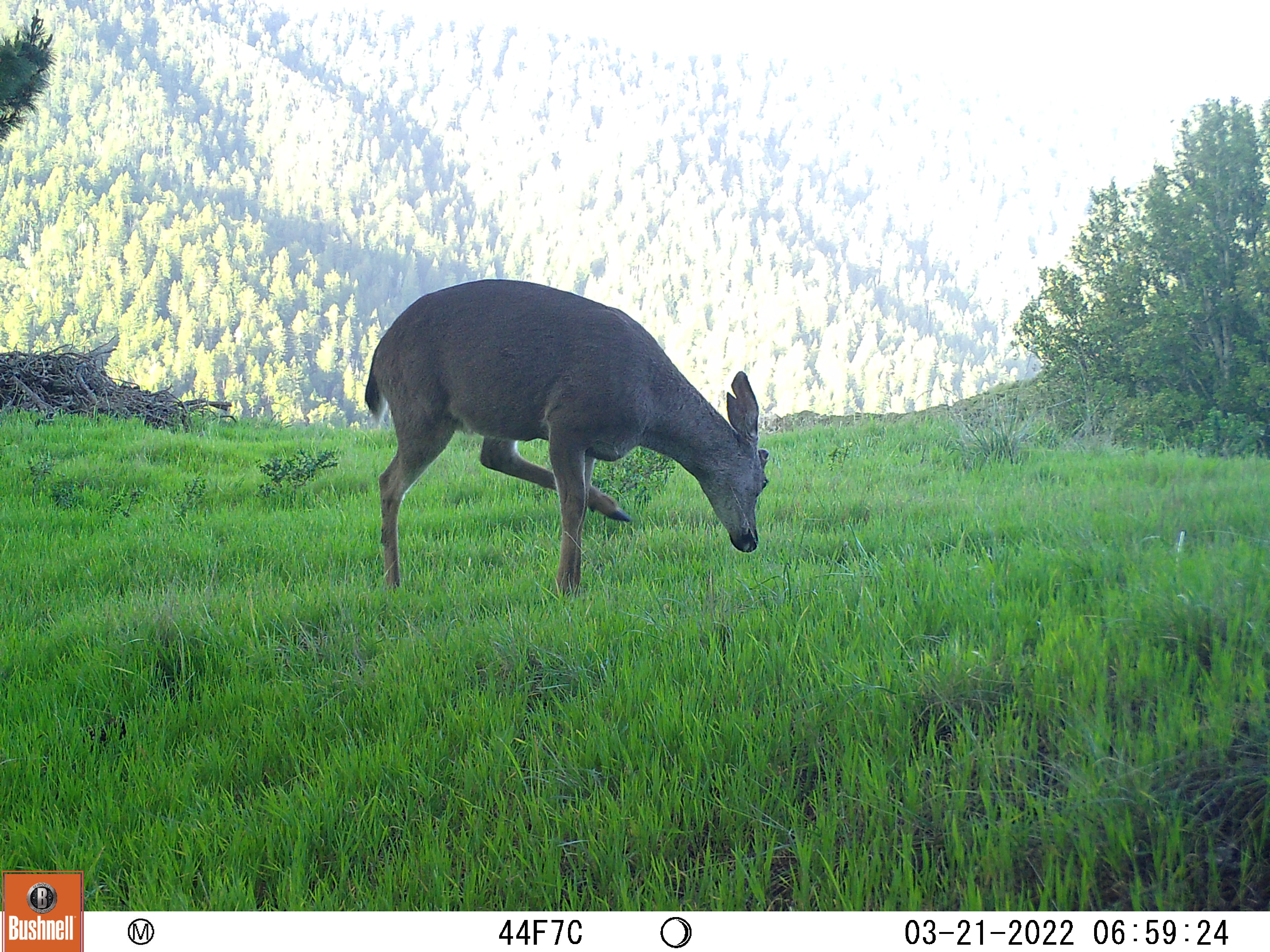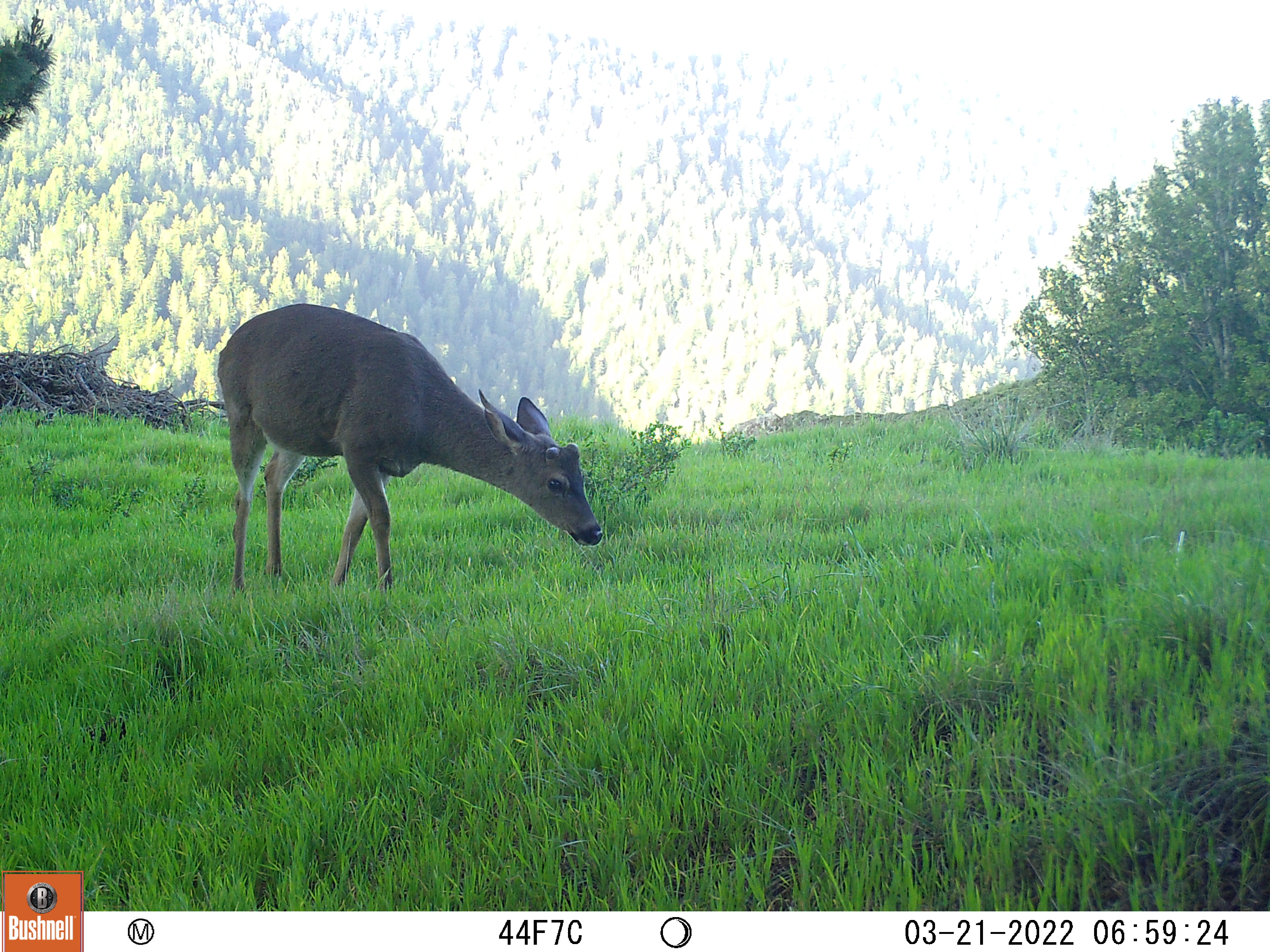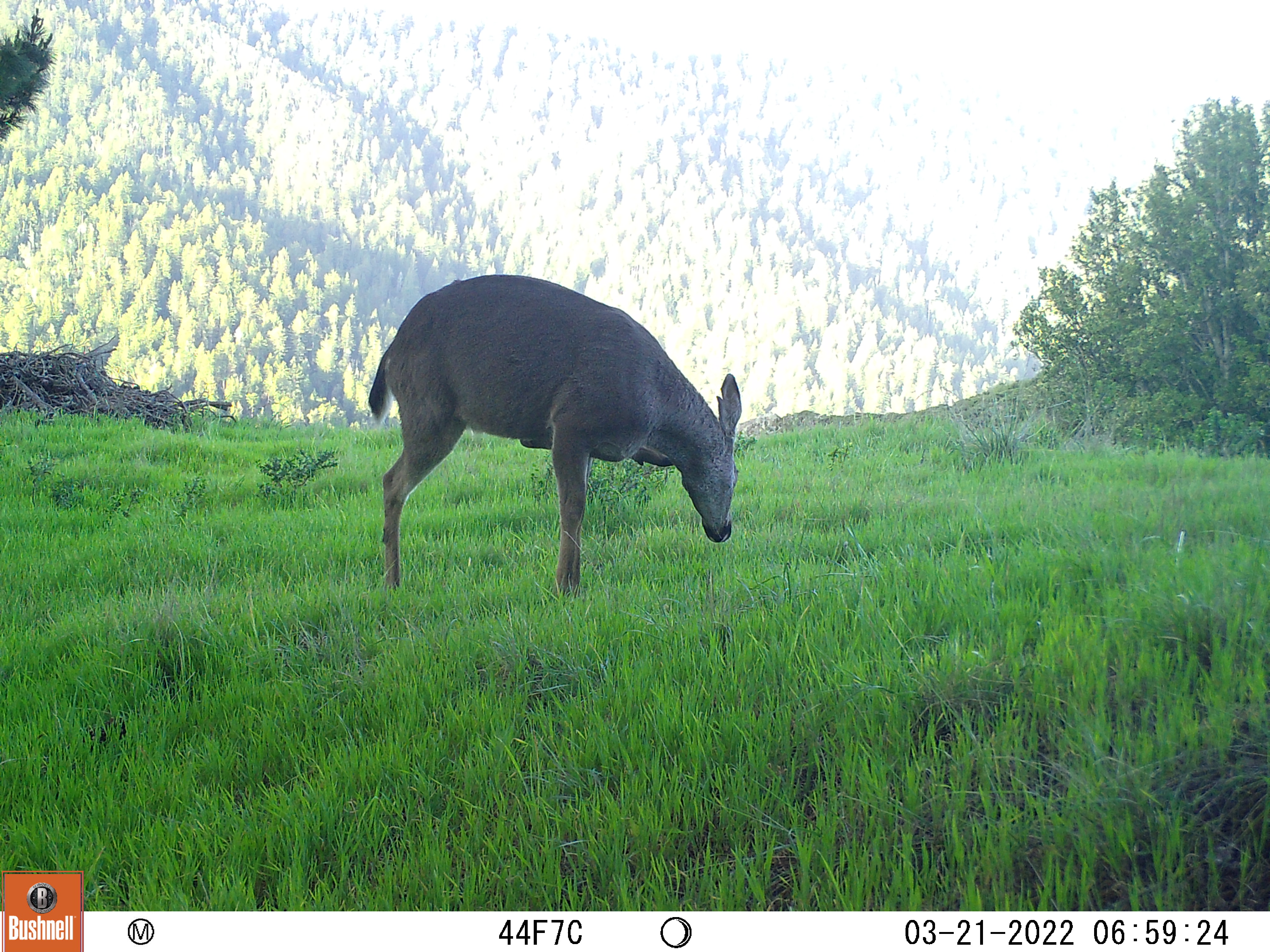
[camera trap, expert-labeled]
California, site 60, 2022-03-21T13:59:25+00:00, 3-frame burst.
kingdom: Animalia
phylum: Chordata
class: Mammalia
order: Artiodactyla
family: Cervidae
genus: Odocoileus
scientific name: Odocoileus hemionus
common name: mule deer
Mule deer (Odocoileus hemionus).